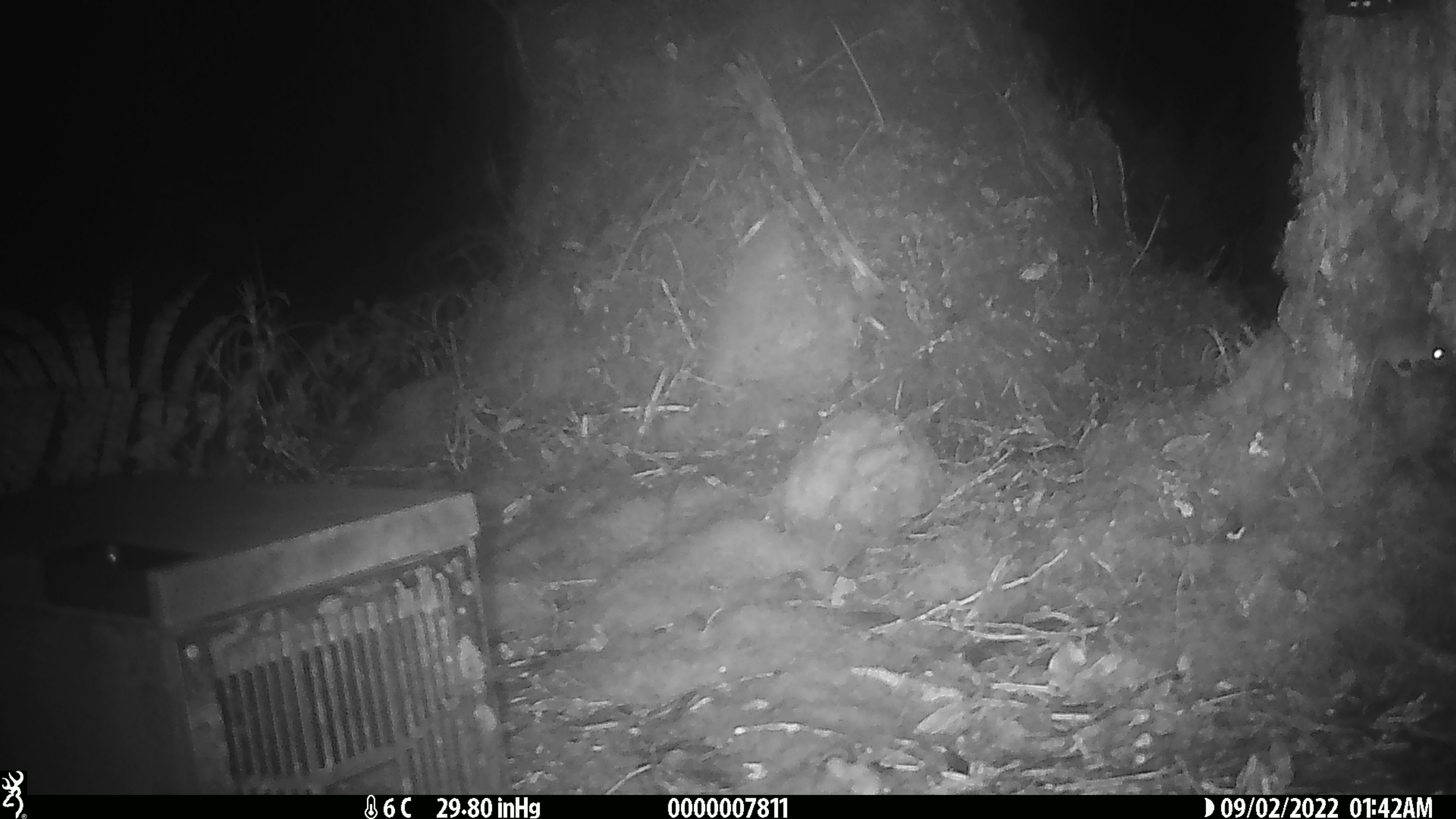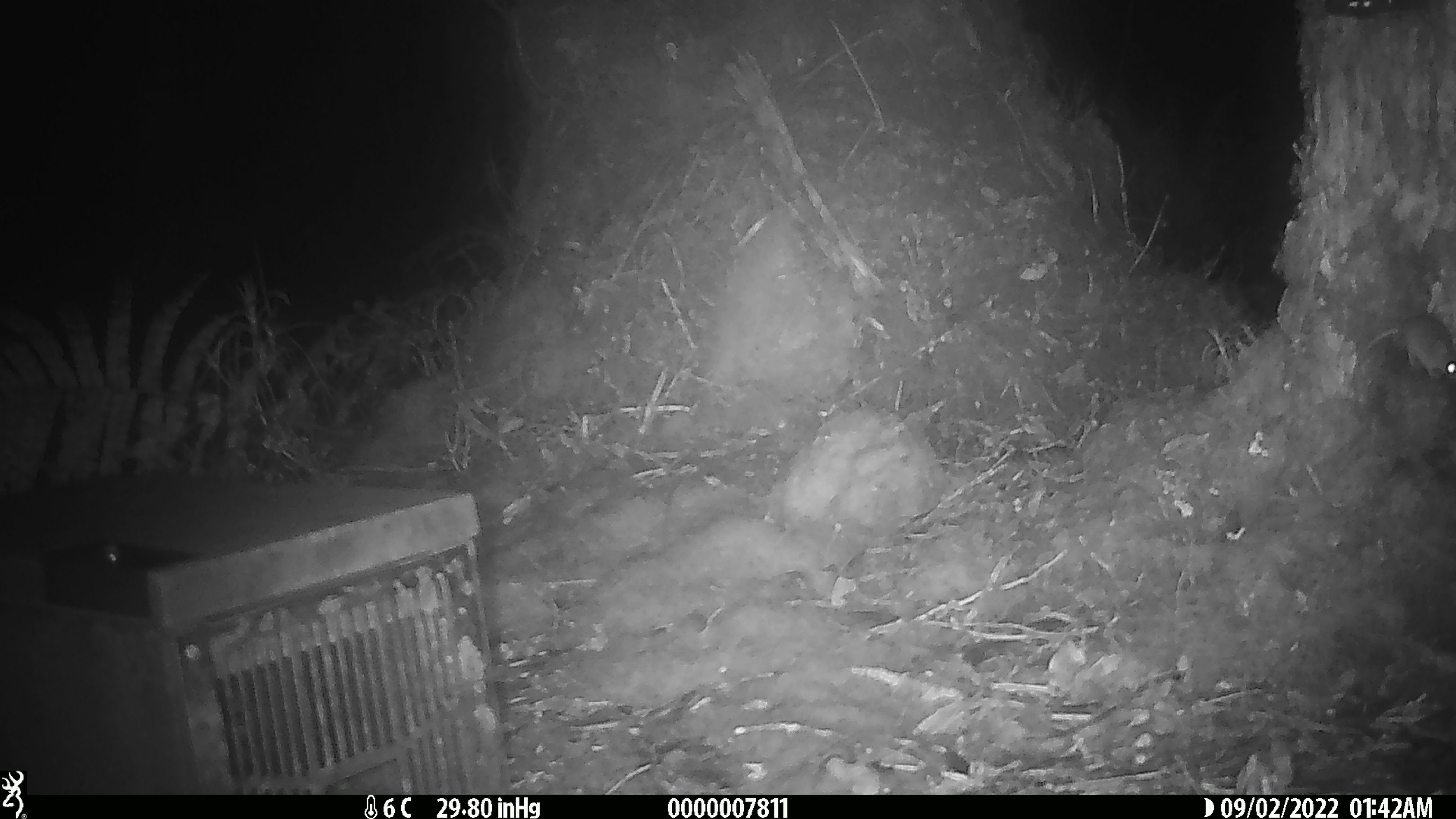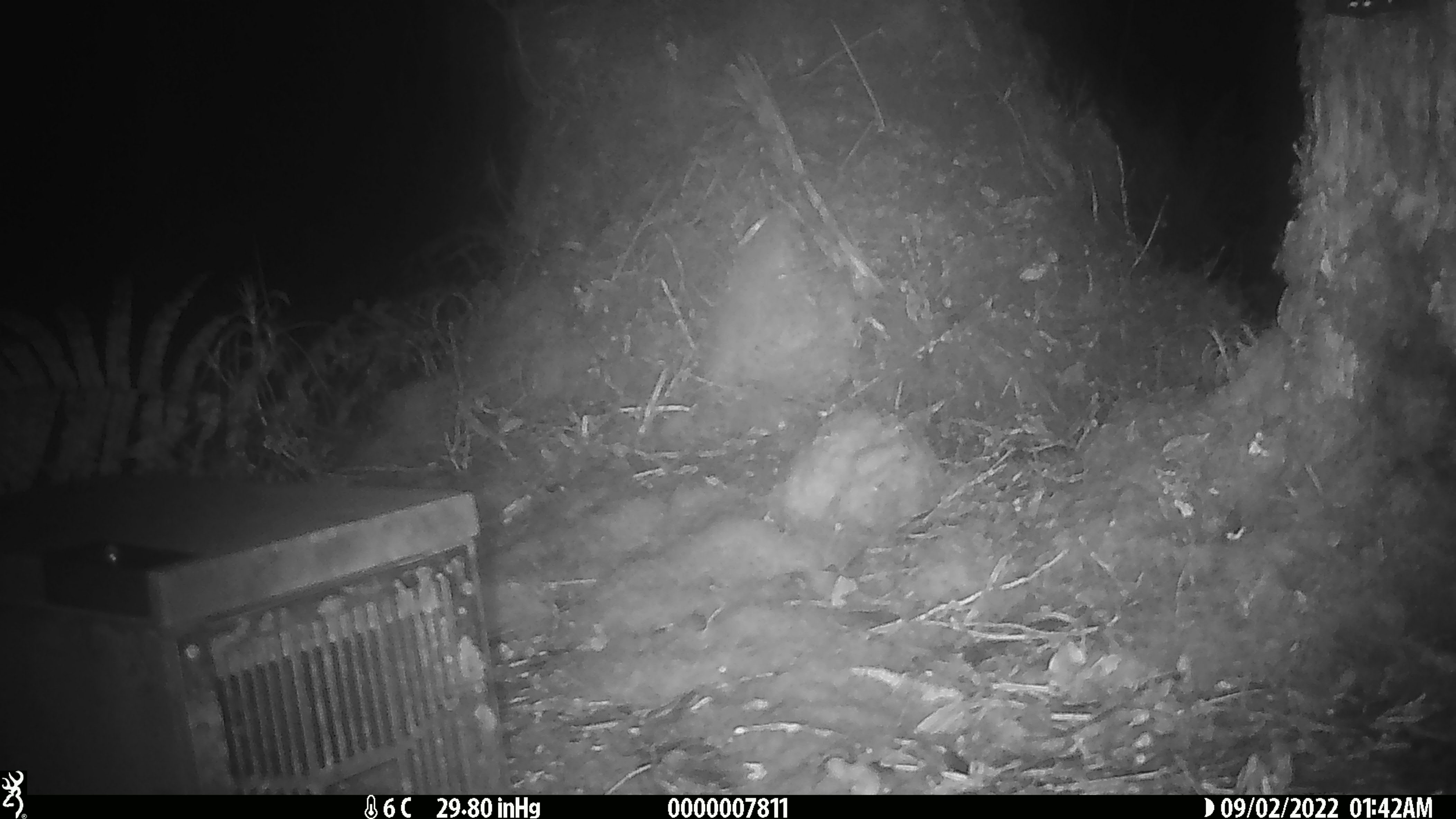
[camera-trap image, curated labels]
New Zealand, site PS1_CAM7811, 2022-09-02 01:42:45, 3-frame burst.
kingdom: Animalia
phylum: Chordata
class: Mammalia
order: Rodentia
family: Muridae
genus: Mus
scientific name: Mus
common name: mouse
Mouse (Mus).